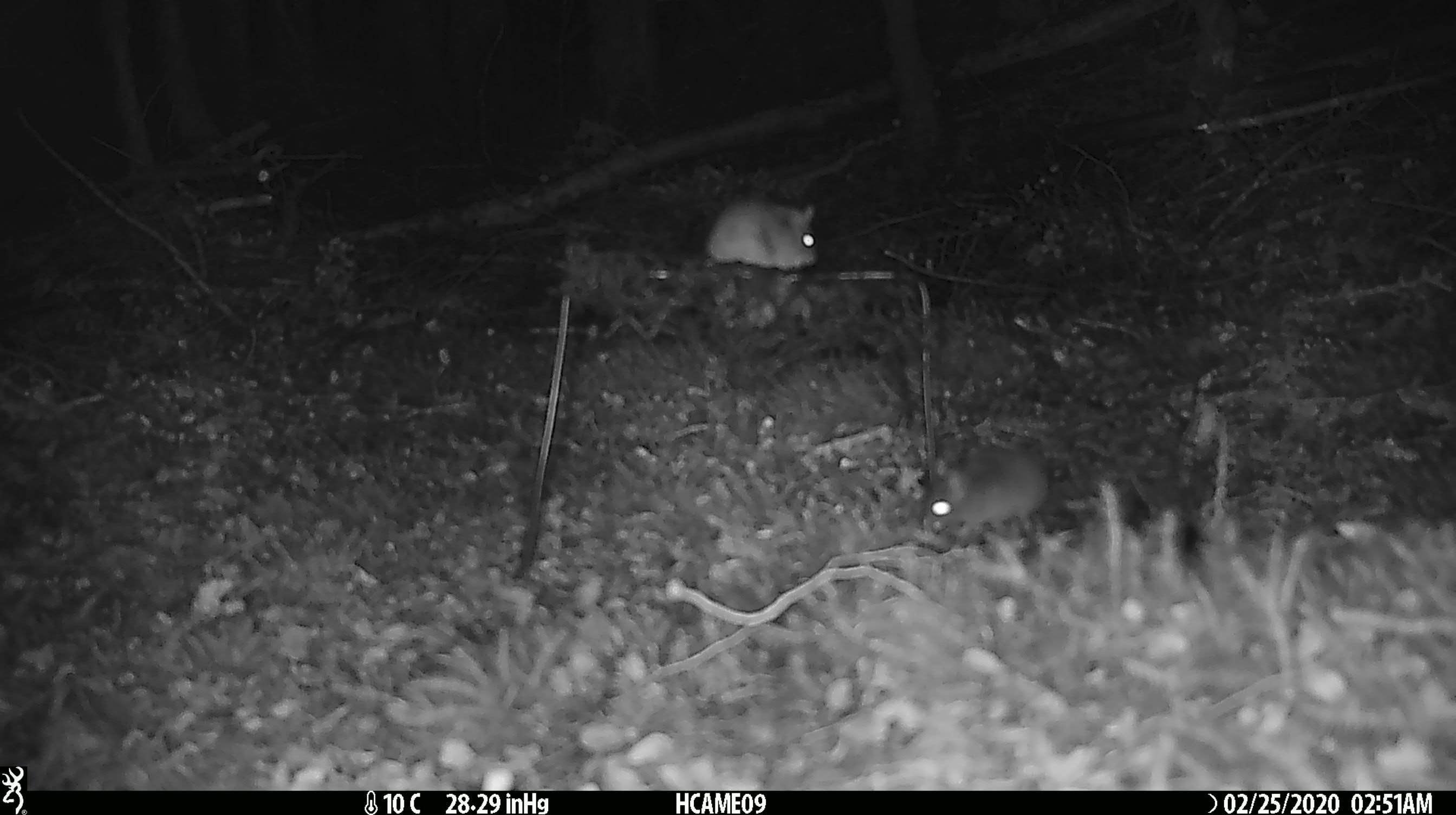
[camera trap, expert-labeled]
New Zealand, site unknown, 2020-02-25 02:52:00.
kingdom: Animalia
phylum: Chordata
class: Mammalia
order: Rodentia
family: Muridae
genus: Mus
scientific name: Mus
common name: mouse